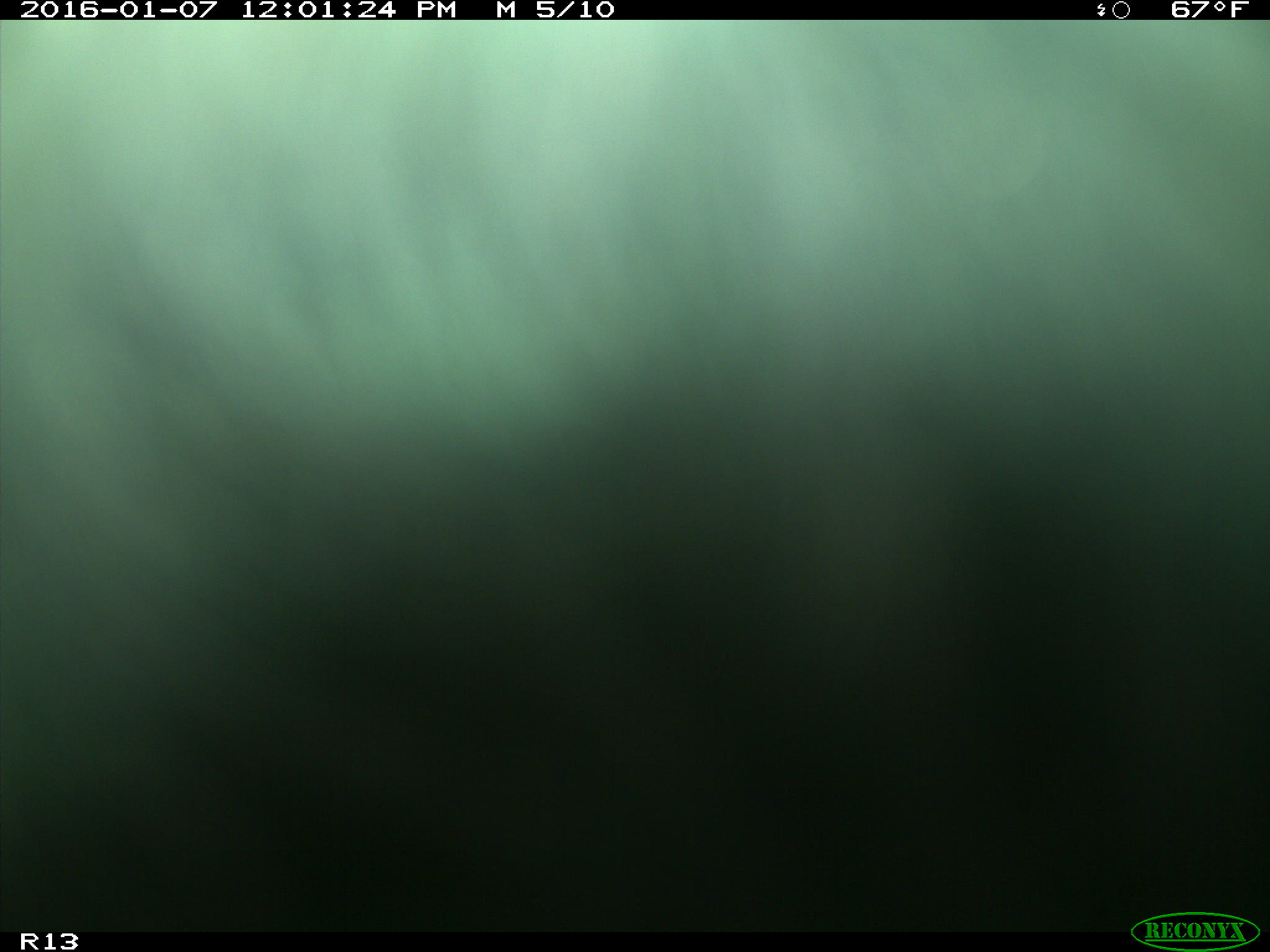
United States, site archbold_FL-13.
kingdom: Animalia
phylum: Chordata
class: Mammalia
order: Artiodactyla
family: Bovidae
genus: Bos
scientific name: Bos taurus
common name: domestic cow